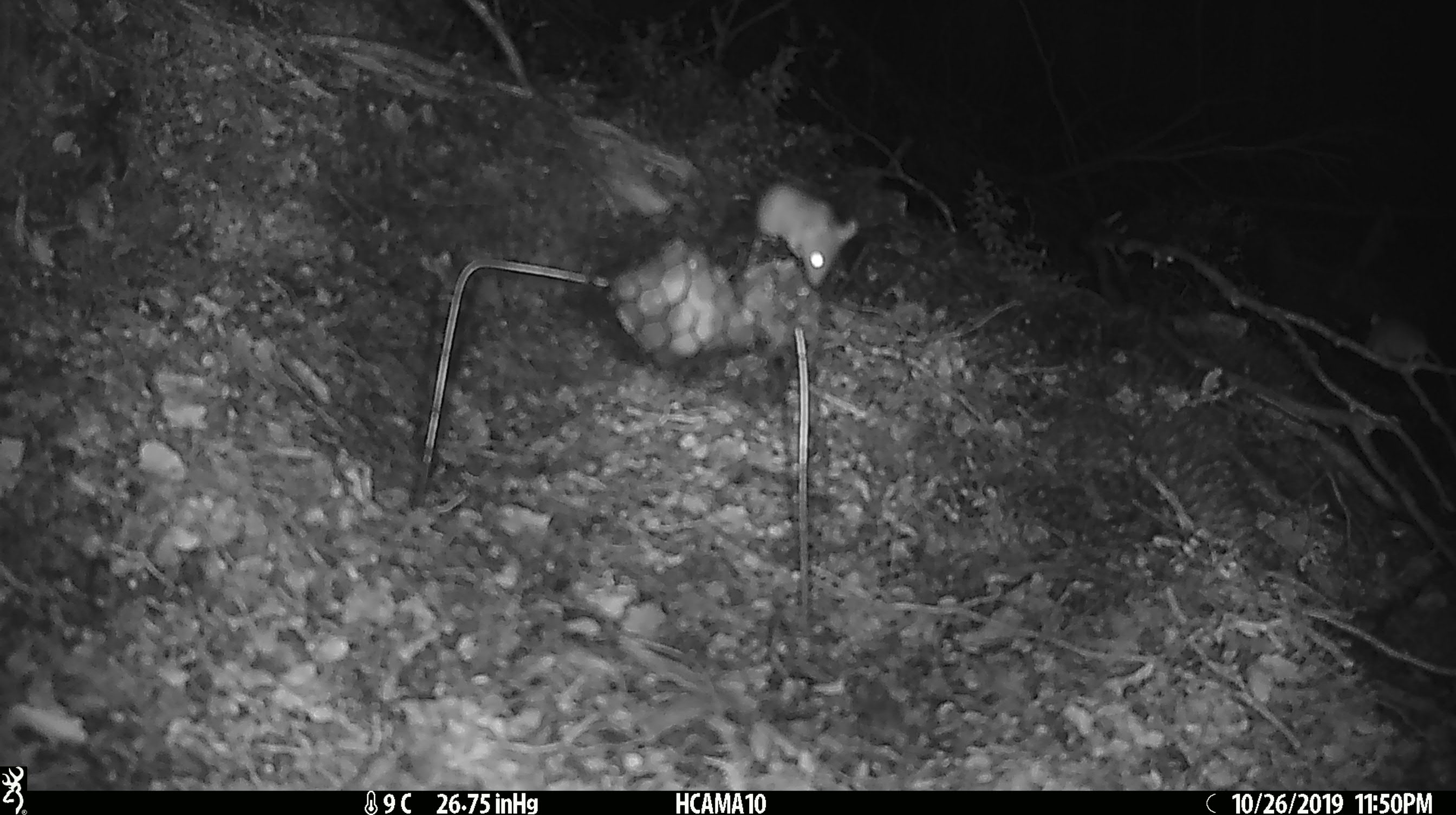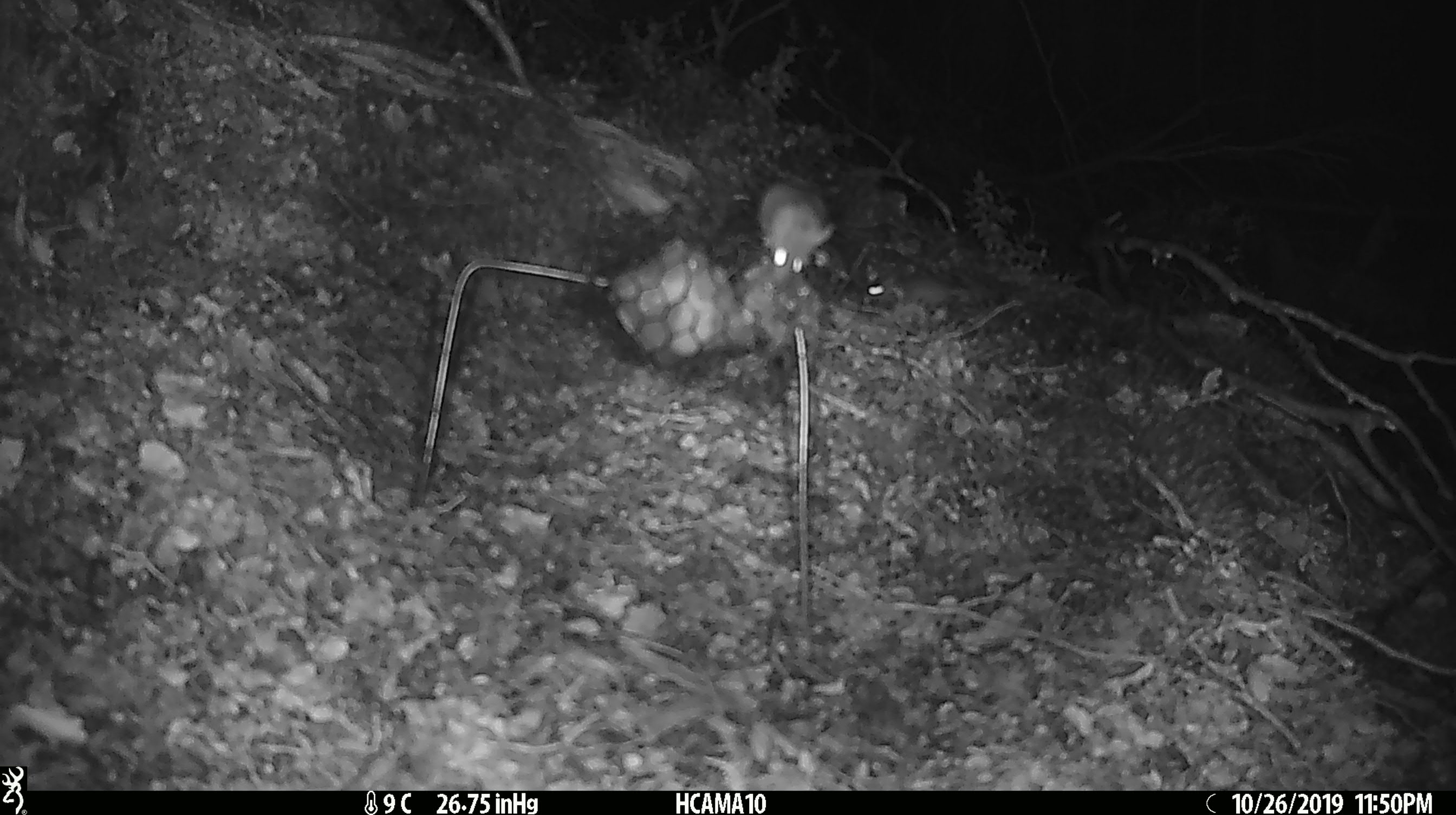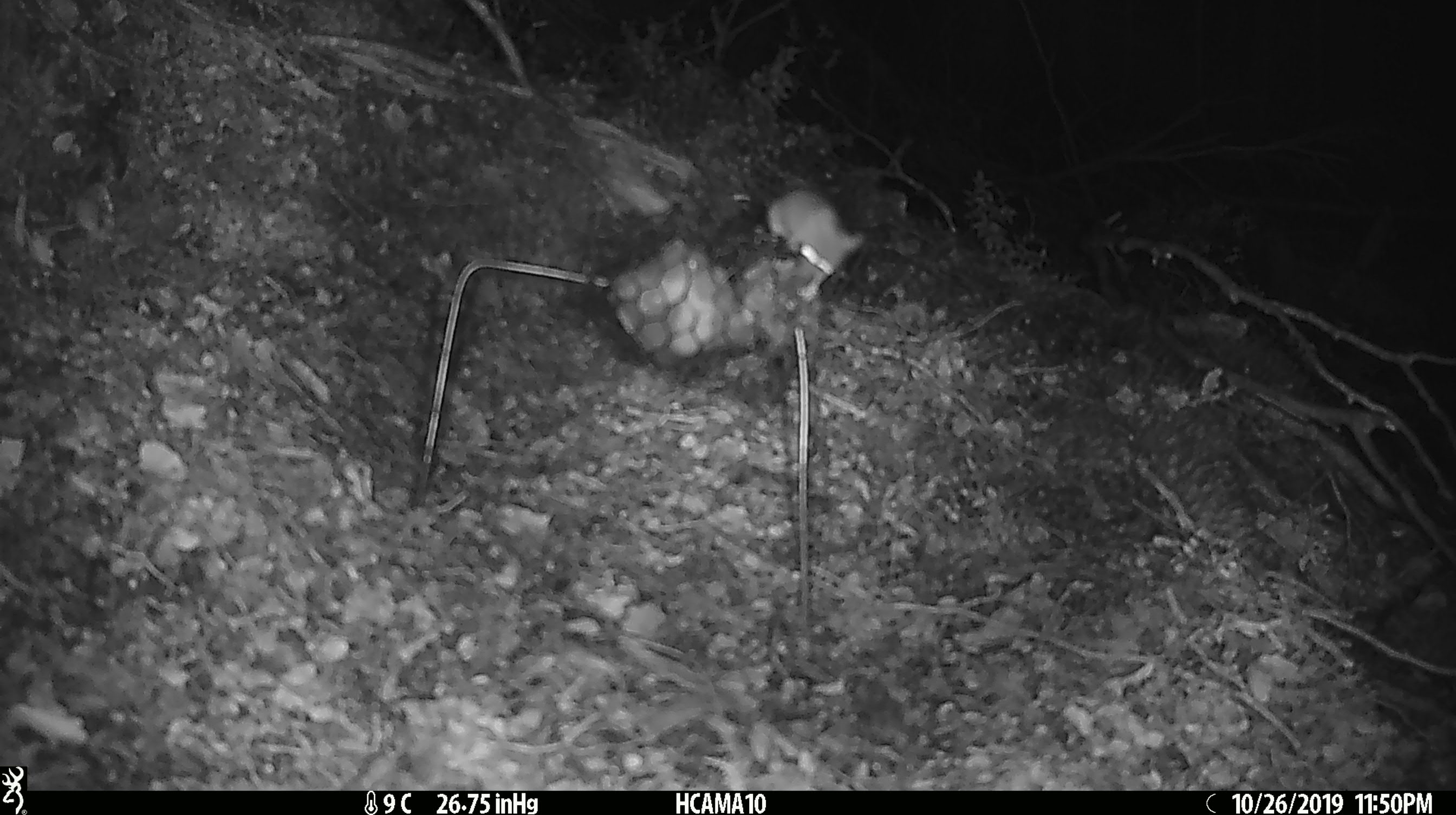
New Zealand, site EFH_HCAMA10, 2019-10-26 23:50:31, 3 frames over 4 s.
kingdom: Animalia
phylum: Chordata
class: Mammalia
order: Rodentia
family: Muridae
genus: Mus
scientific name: Mus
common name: mouse